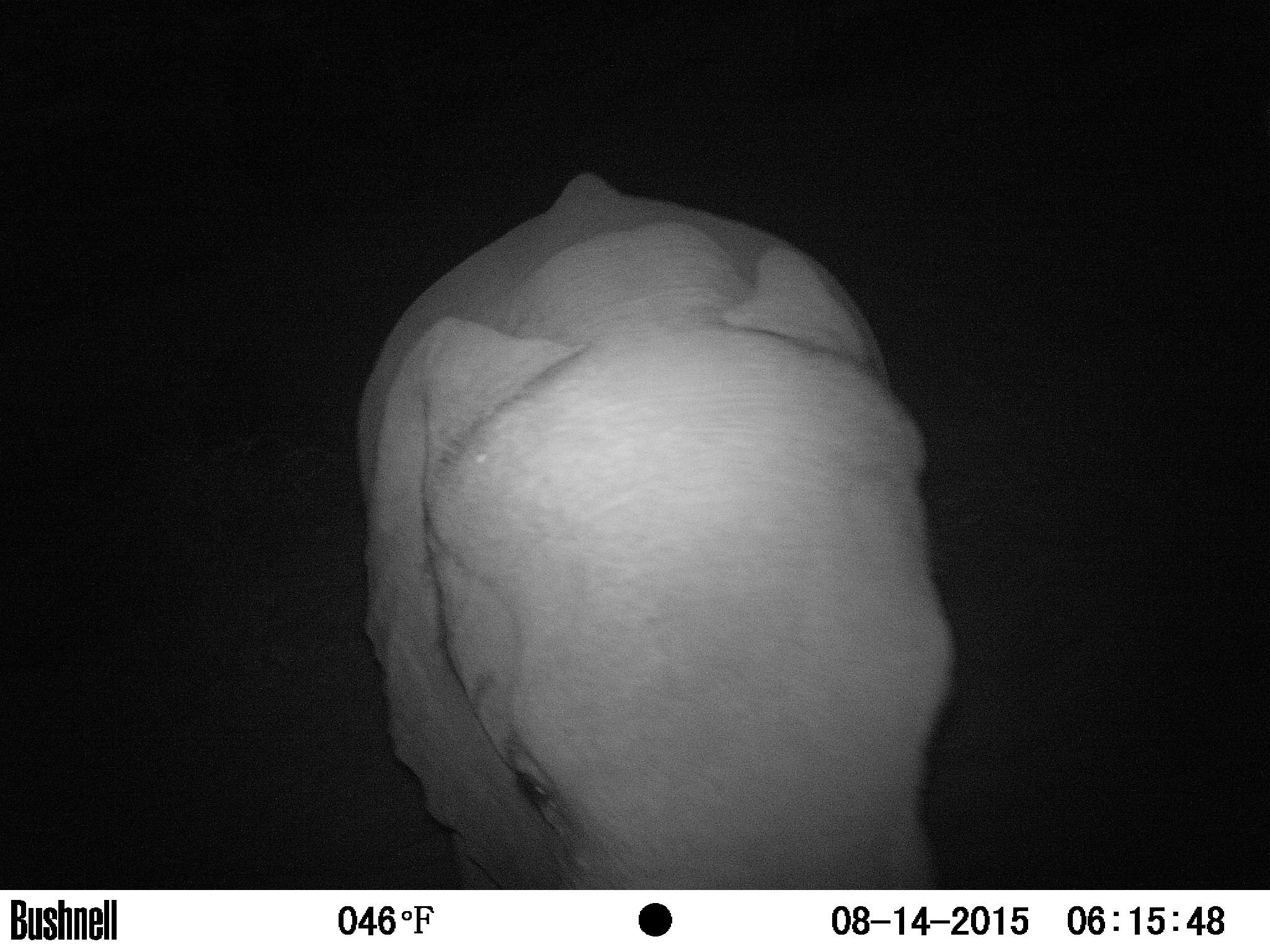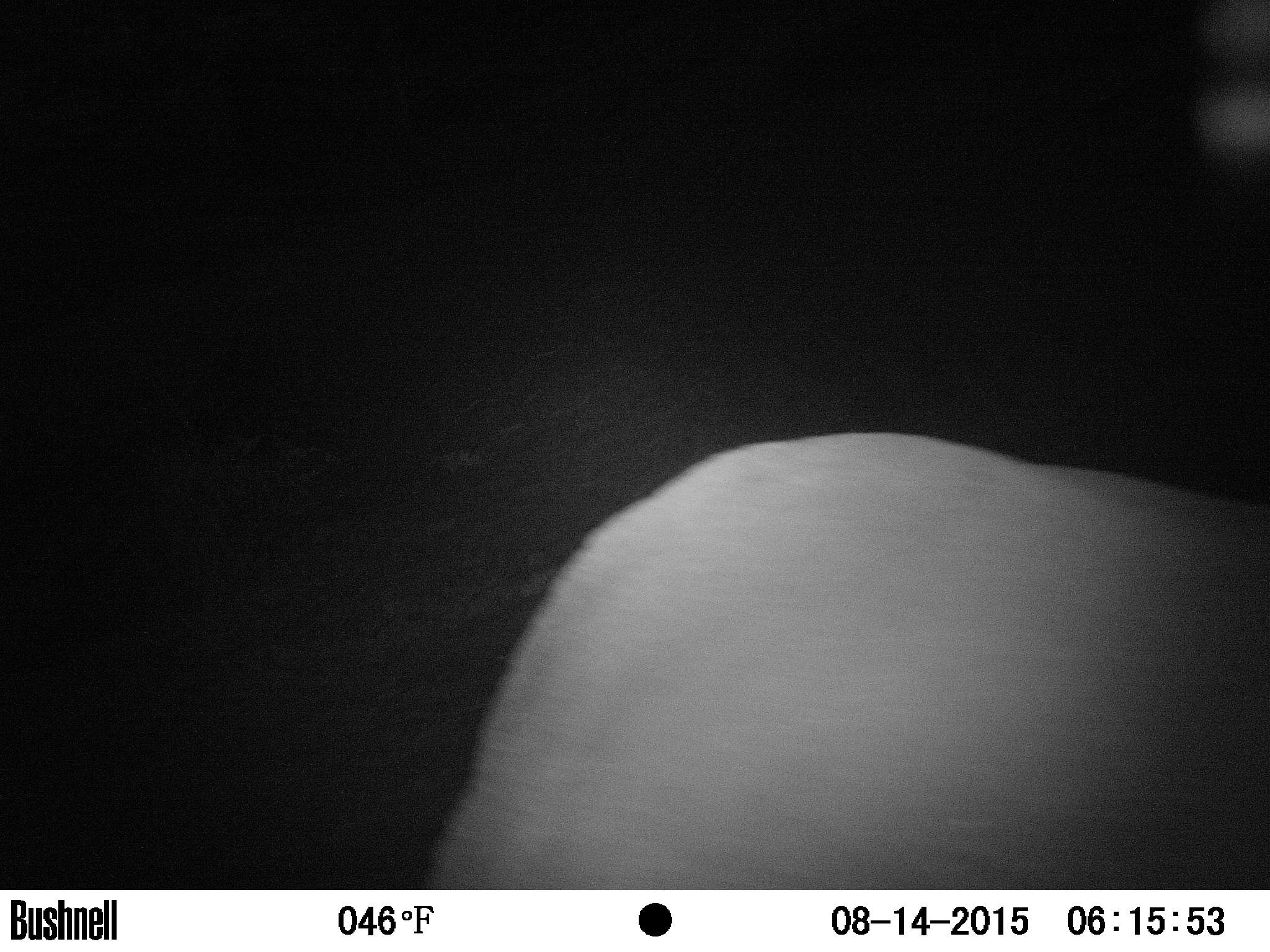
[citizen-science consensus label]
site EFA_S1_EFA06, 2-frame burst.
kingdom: Animalia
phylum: Chordata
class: Mammalia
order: Proboscidea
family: Elephantidae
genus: Loxodonta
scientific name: Loxodonta africana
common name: african bush elephant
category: elephant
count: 1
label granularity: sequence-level